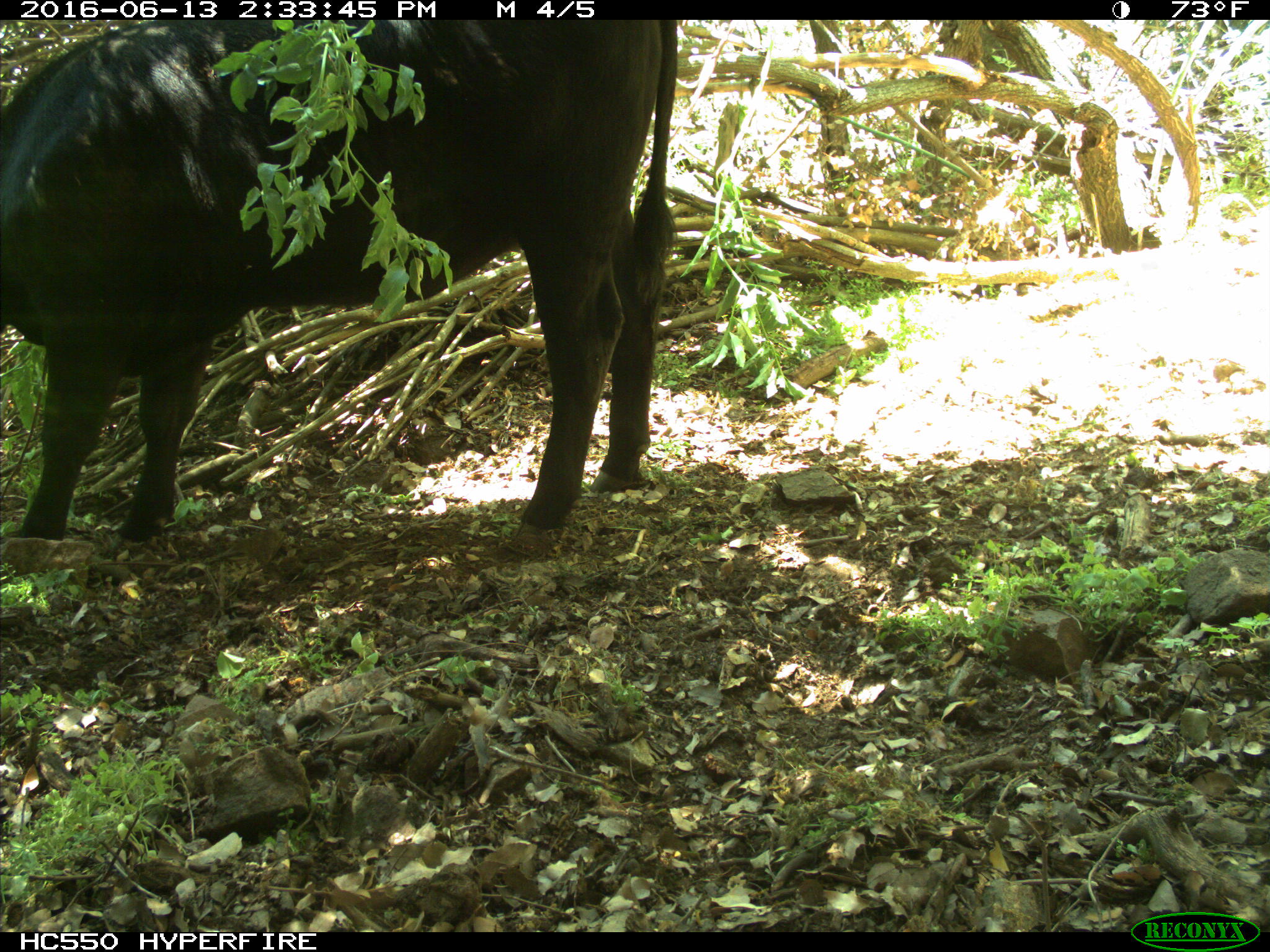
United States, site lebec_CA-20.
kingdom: Animalia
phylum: Chordata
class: Mammalia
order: Artiodactyla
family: Bovidae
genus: Bos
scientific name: Bos taurus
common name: domestic cow